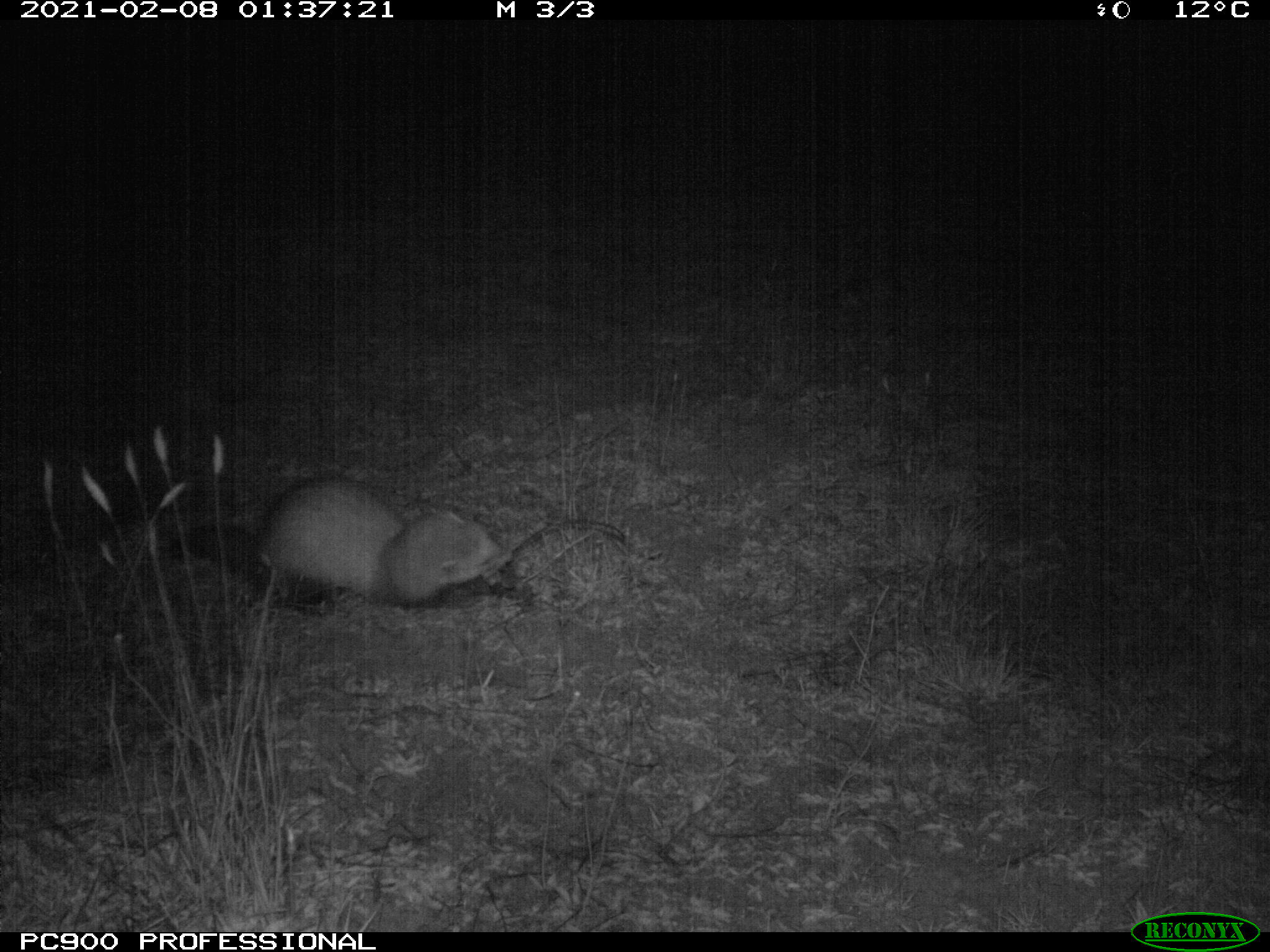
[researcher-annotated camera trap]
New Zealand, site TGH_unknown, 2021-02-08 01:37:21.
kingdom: Animalia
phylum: Chordata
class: Mammalia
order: Carnivora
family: Mustelidae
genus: Mustela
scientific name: Mustela furo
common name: ferret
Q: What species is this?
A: Ferret (Mustela furo).